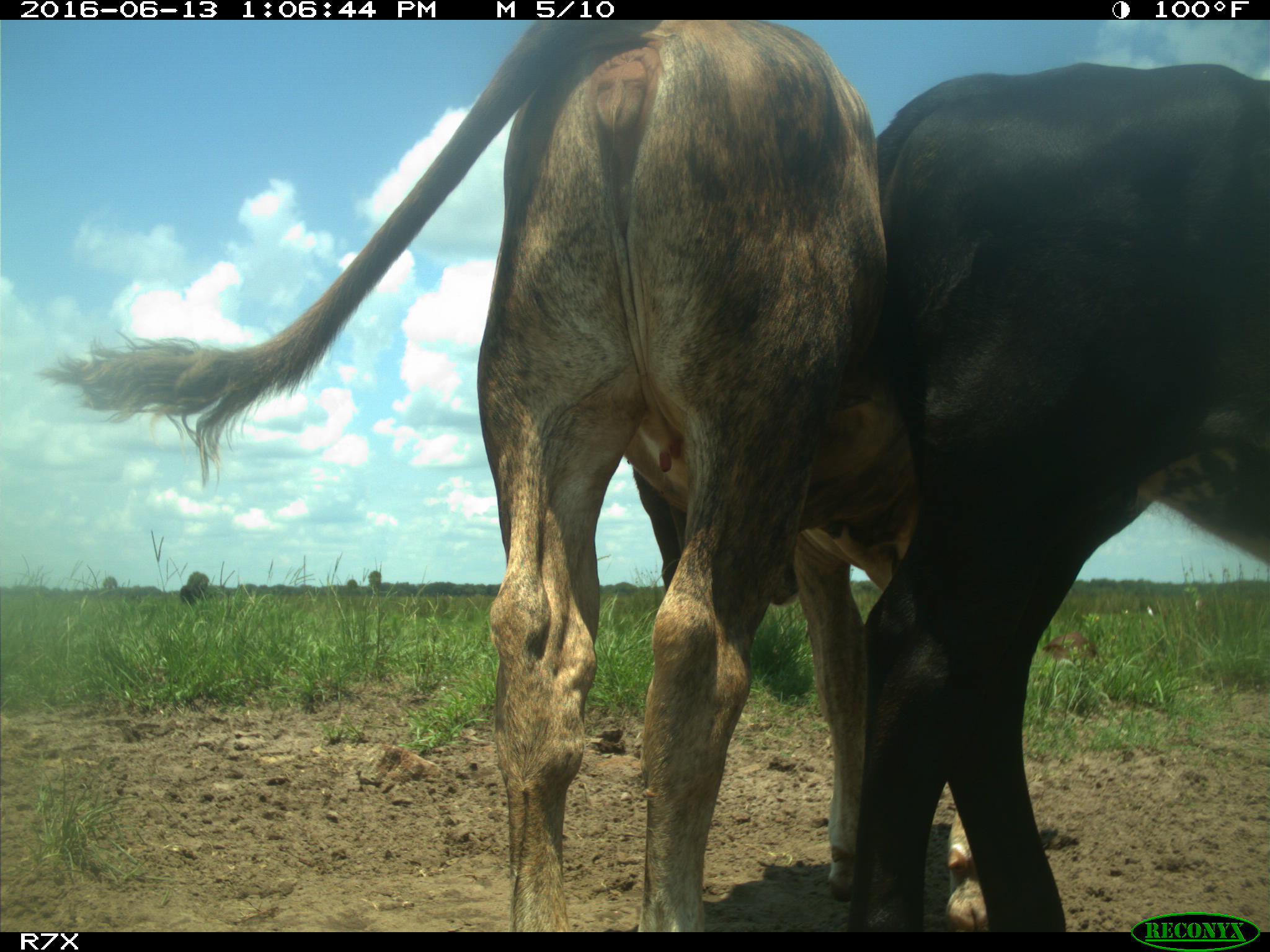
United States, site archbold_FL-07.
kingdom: Animalia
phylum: Chordata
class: Mammalia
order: Artiodactyla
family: Bovidae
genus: Bos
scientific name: Bos taurus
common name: domestic cow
Bos taurus (domestic cow).